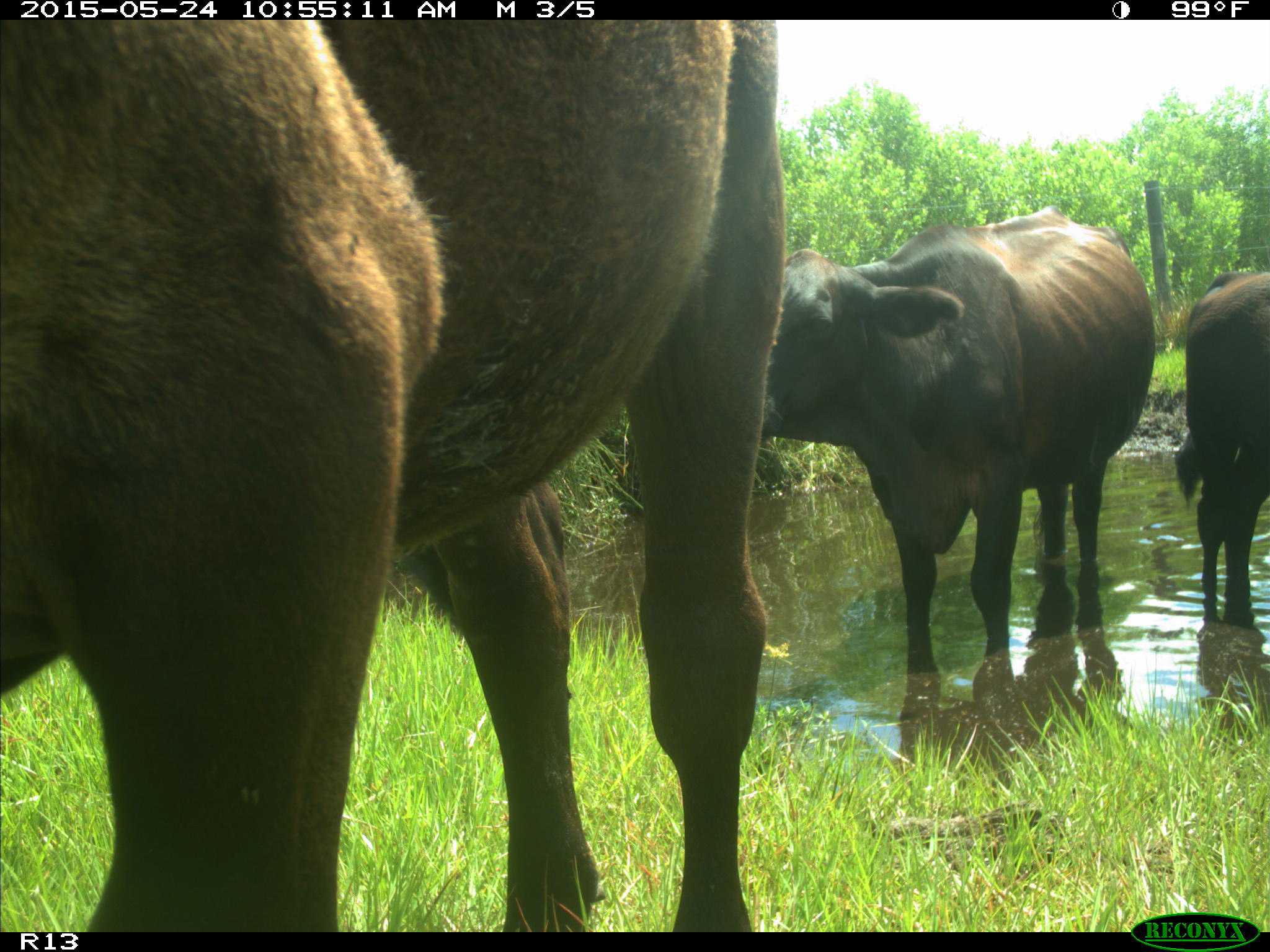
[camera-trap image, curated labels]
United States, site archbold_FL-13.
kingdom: Animalia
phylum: Chordata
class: Mammalia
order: Artiodactyla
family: Bovidae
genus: Bos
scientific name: Bos taurus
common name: domestic cow